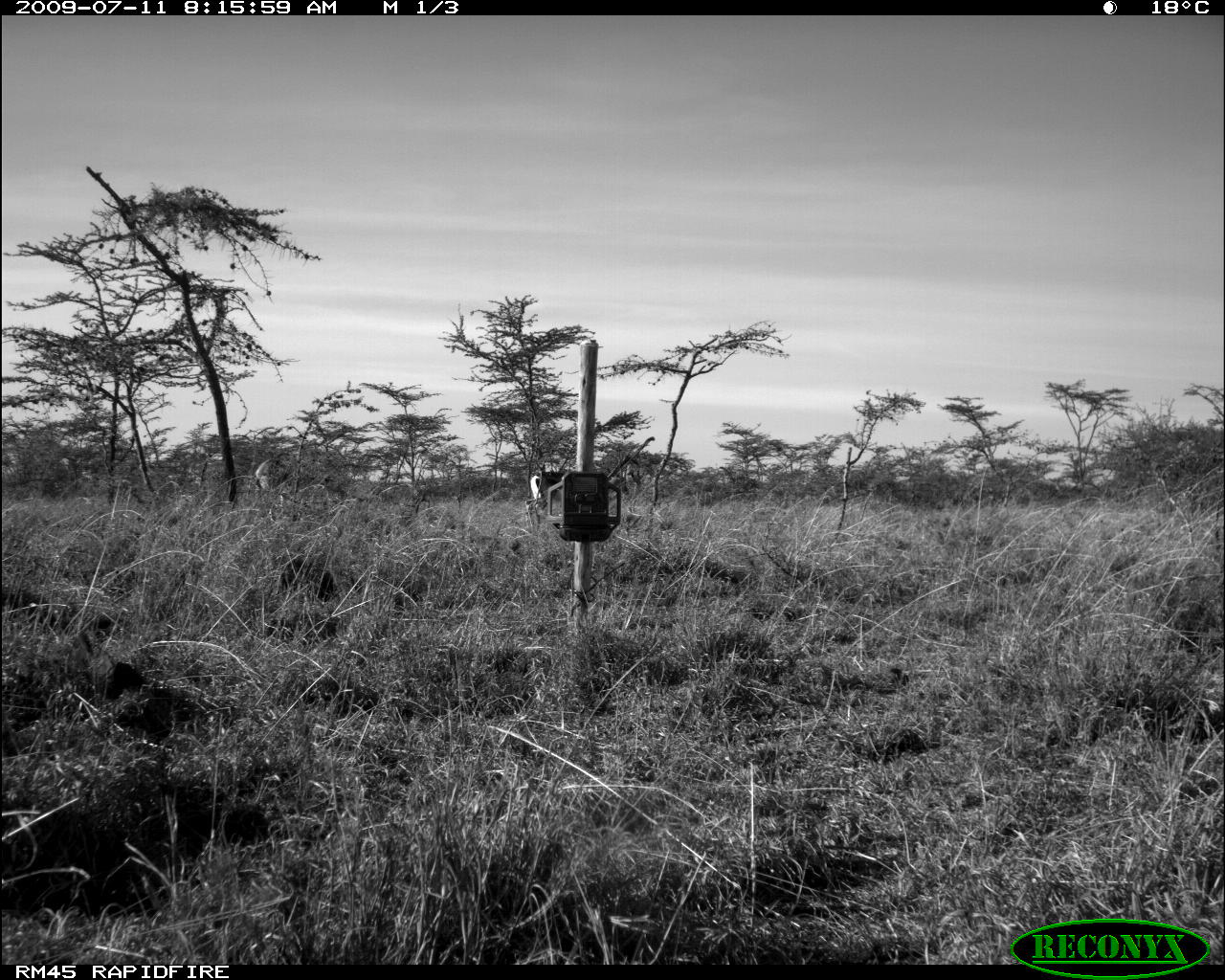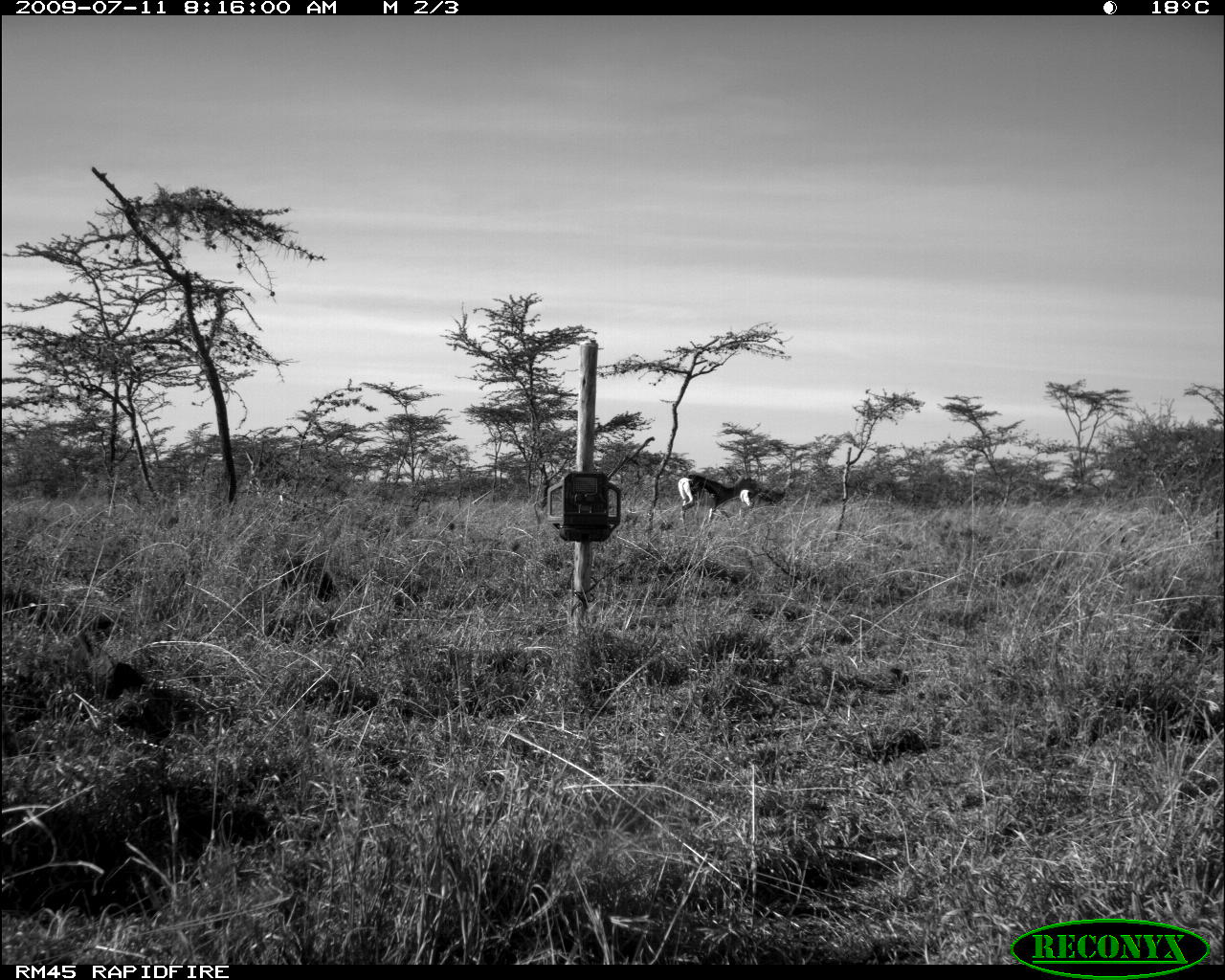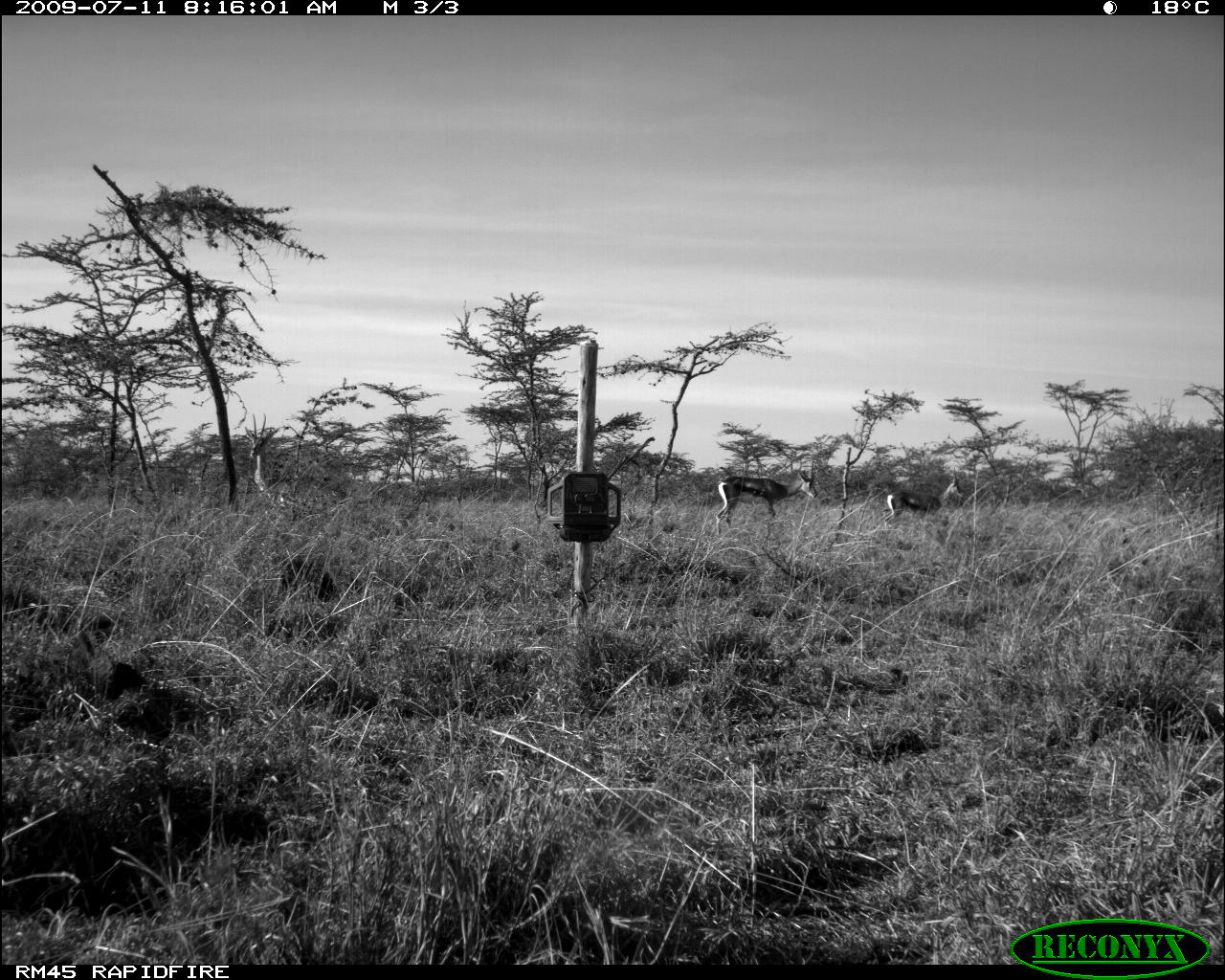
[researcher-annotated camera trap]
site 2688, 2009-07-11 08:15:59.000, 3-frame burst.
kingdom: Animalia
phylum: Chordata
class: Mammalia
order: Artiodactyla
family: Bovidae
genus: Nanger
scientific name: Nanger granti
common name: grant's gazelle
Nanger granti (grant's gazelle), count 2.